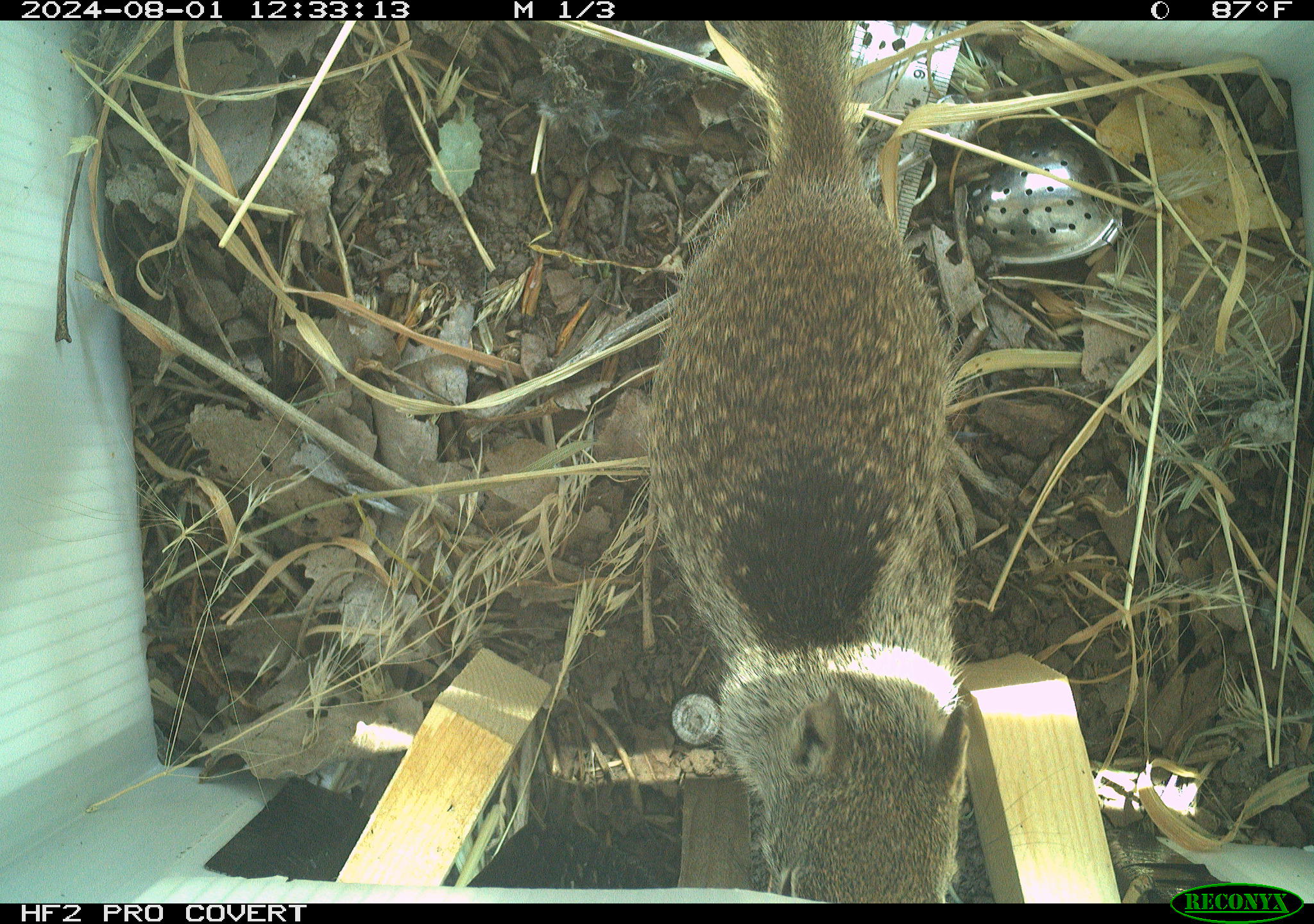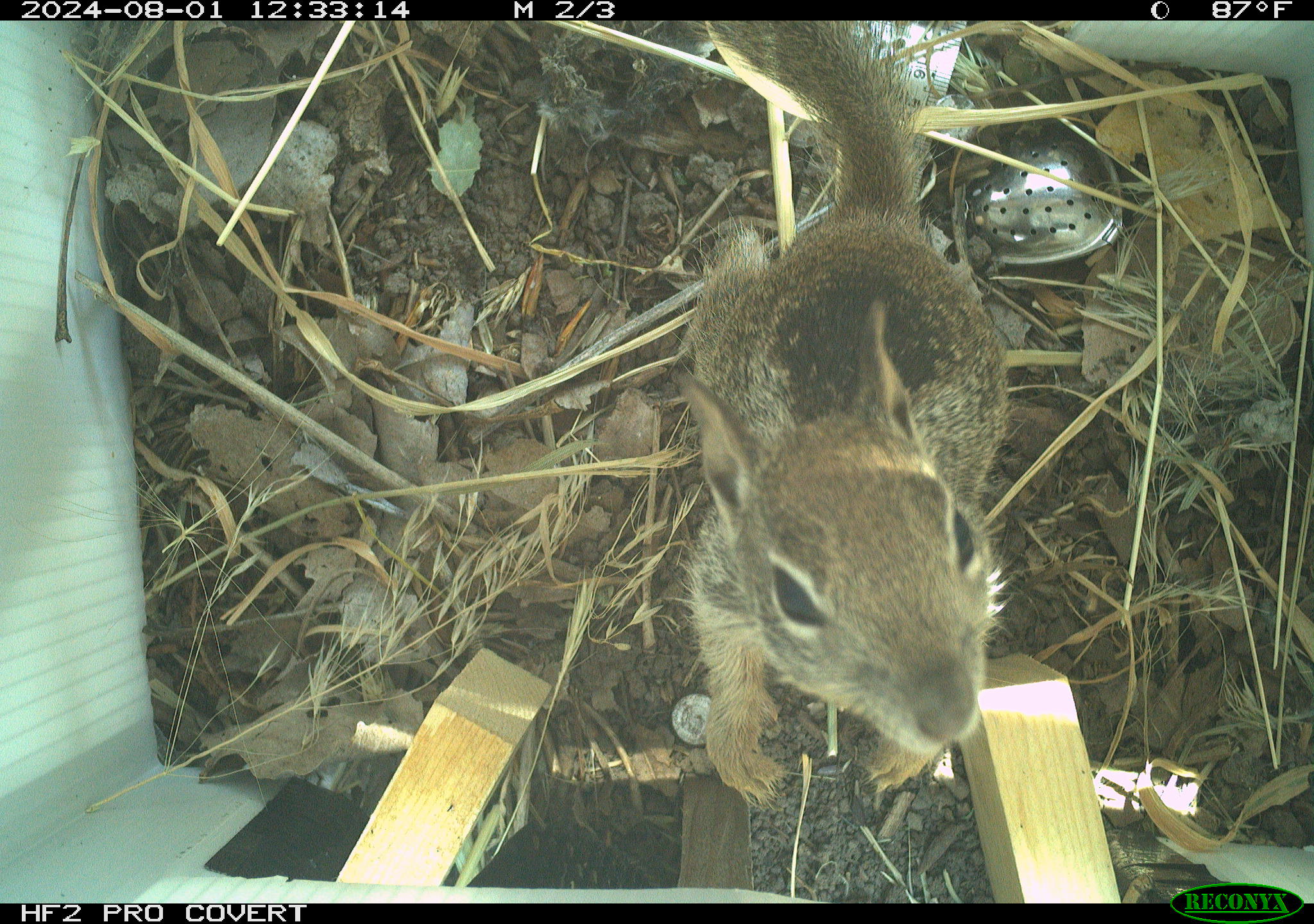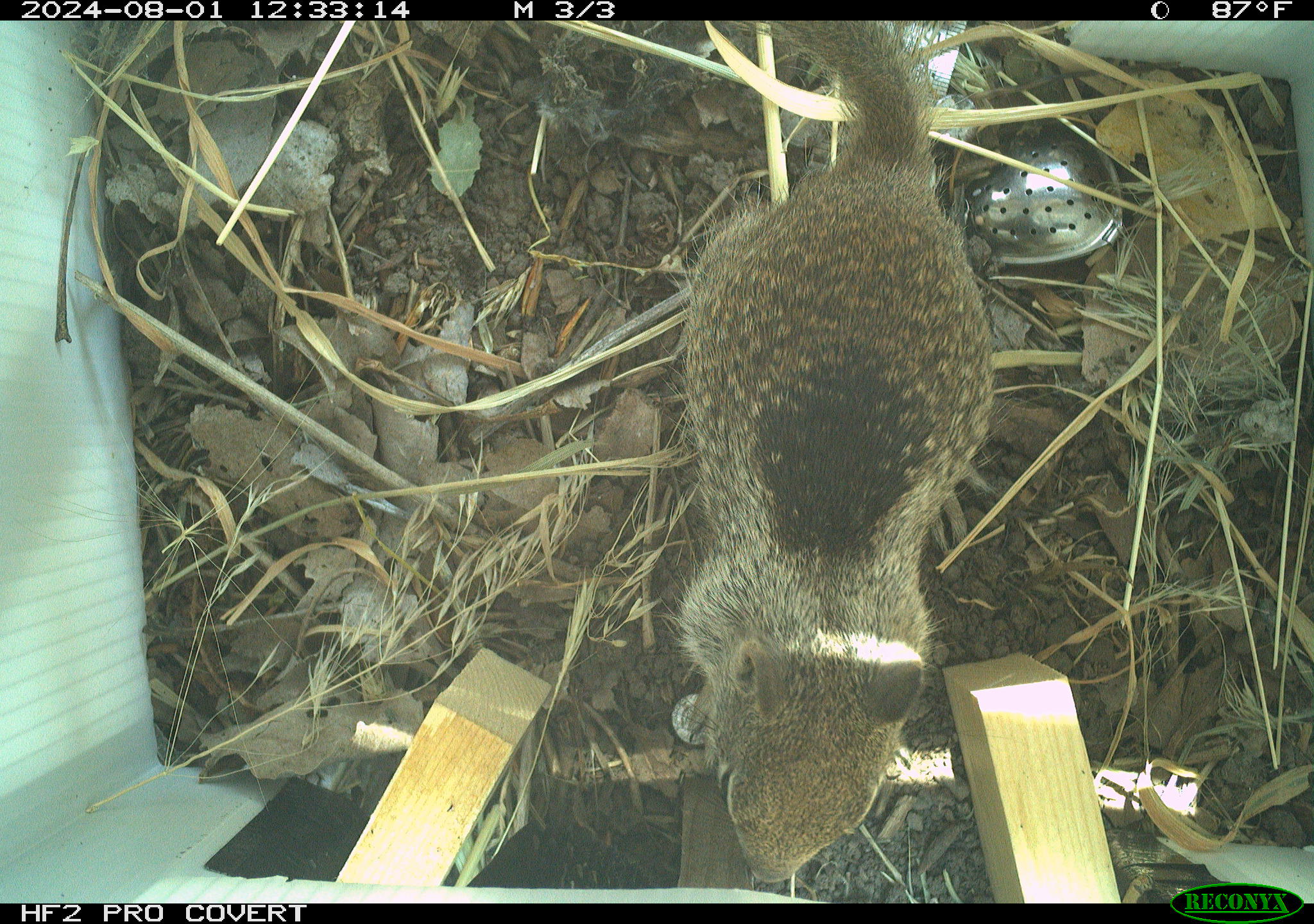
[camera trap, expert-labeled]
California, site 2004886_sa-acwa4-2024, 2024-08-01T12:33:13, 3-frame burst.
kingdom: Animalia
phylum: Chordata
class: Mammalia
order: Rodentia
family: Sciuridae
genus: Otospermophilus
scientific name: Otospermophilus beecheyi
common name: california ground squirrel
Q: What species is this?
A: California ground squirrel (Otospermophilus beecheyi).